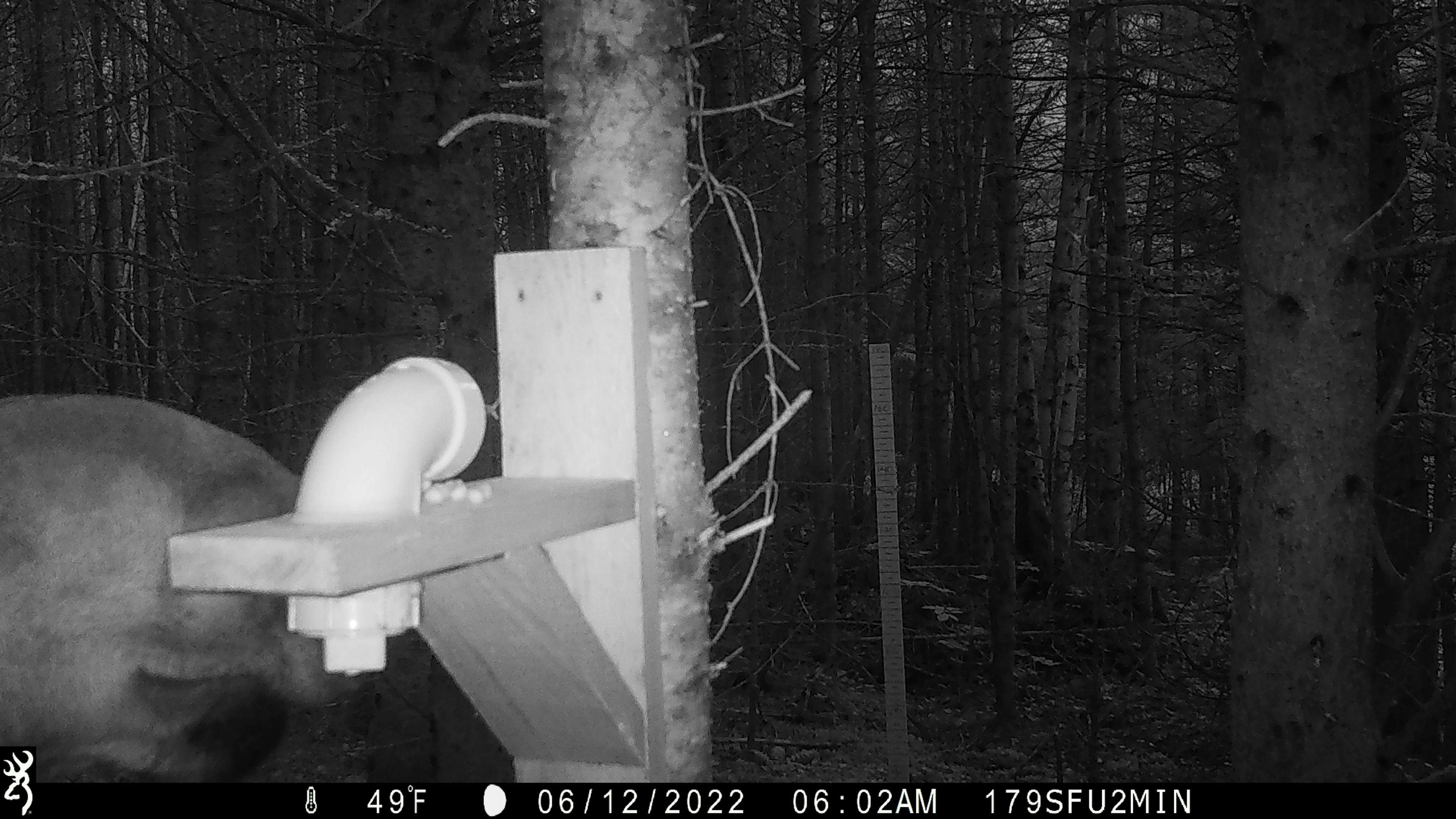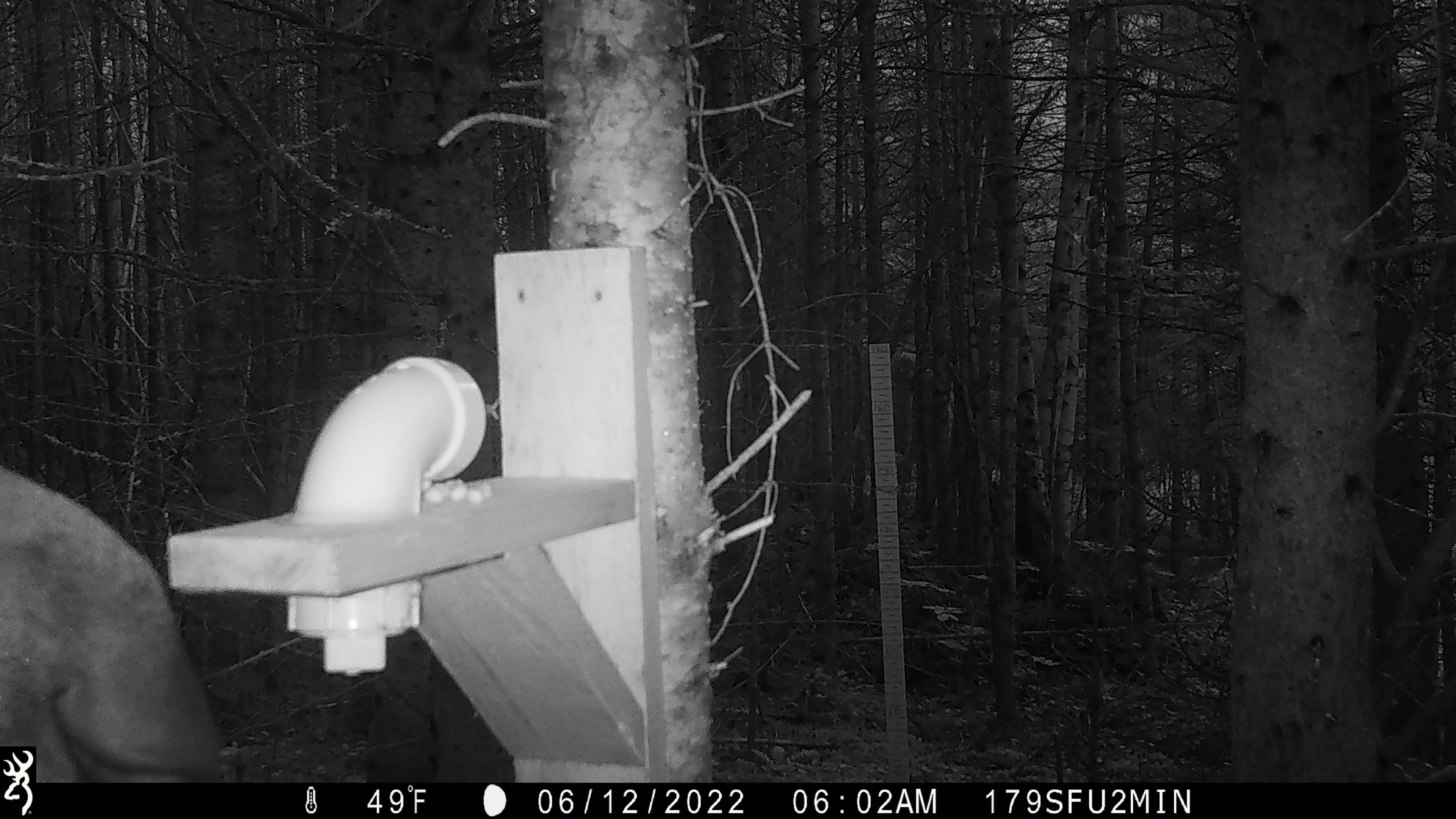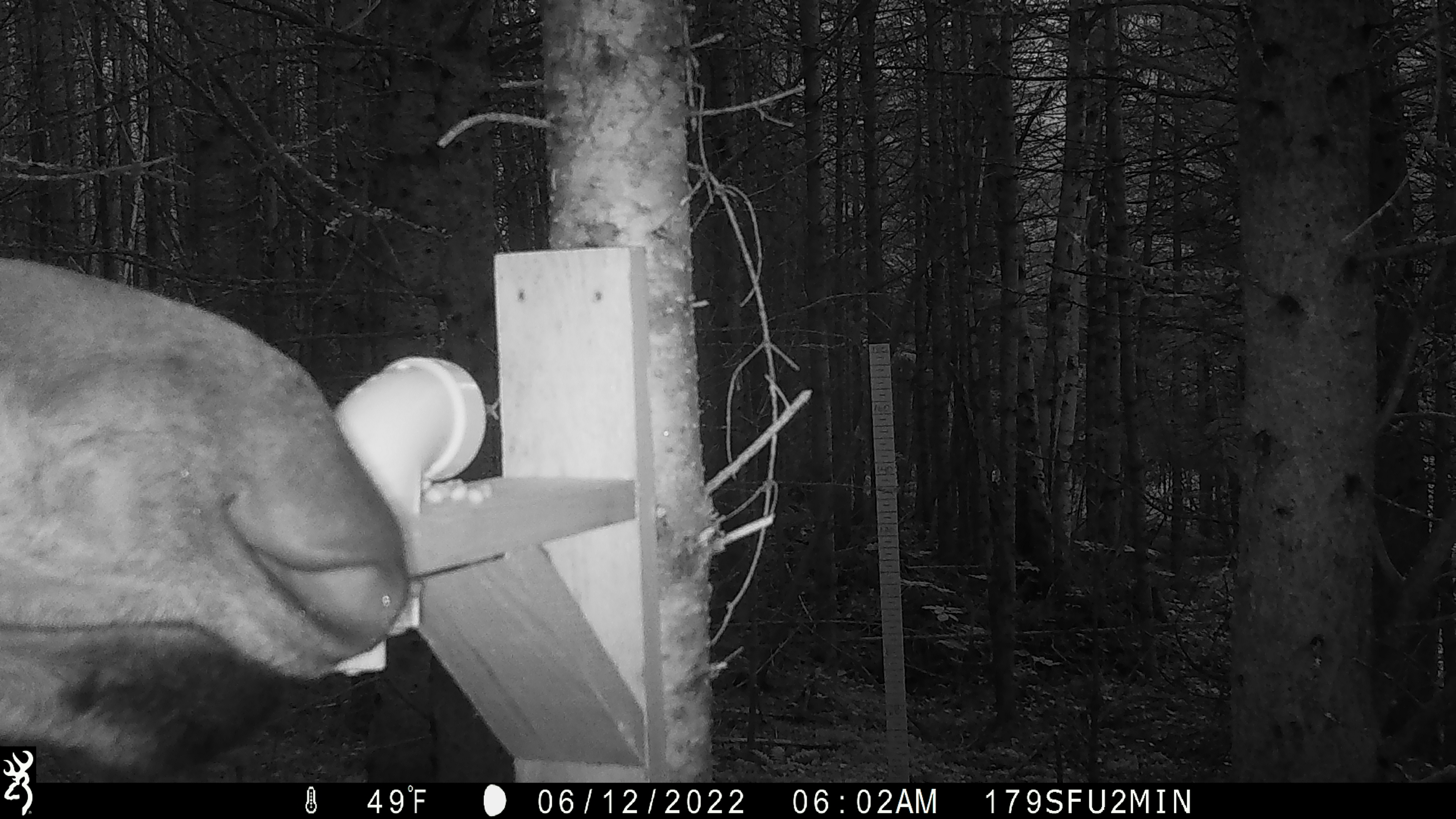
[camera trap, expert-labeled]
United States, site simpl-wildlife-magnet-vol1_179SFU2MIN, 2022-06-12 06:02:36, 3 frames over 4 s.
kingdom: Animalia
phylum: Chordata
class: Mammalia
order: Artiodactyla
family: Cervidae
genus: Alces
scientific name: Alces alces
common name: moose